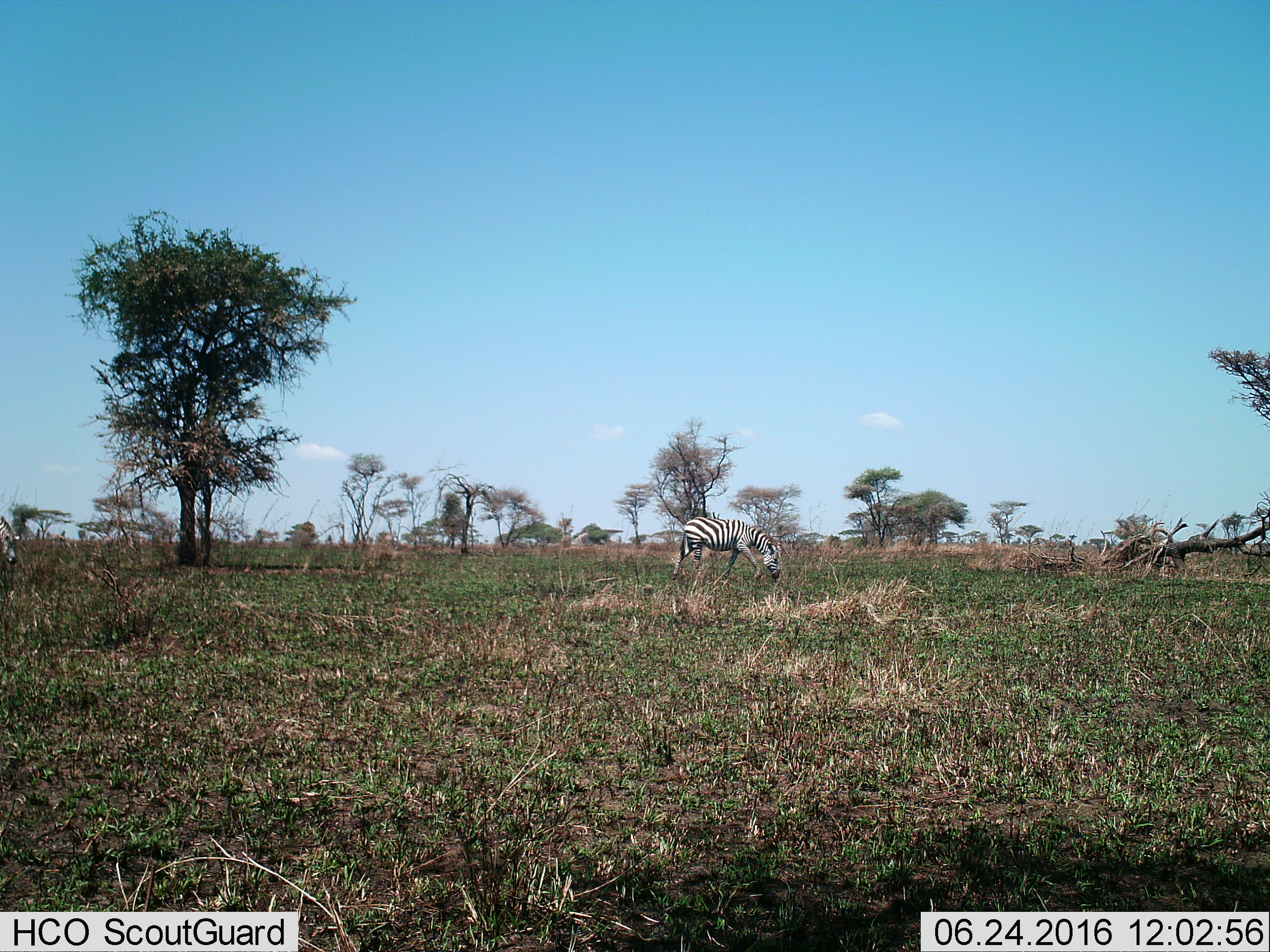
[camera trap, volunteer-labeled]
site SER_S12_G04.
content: unidentified animal